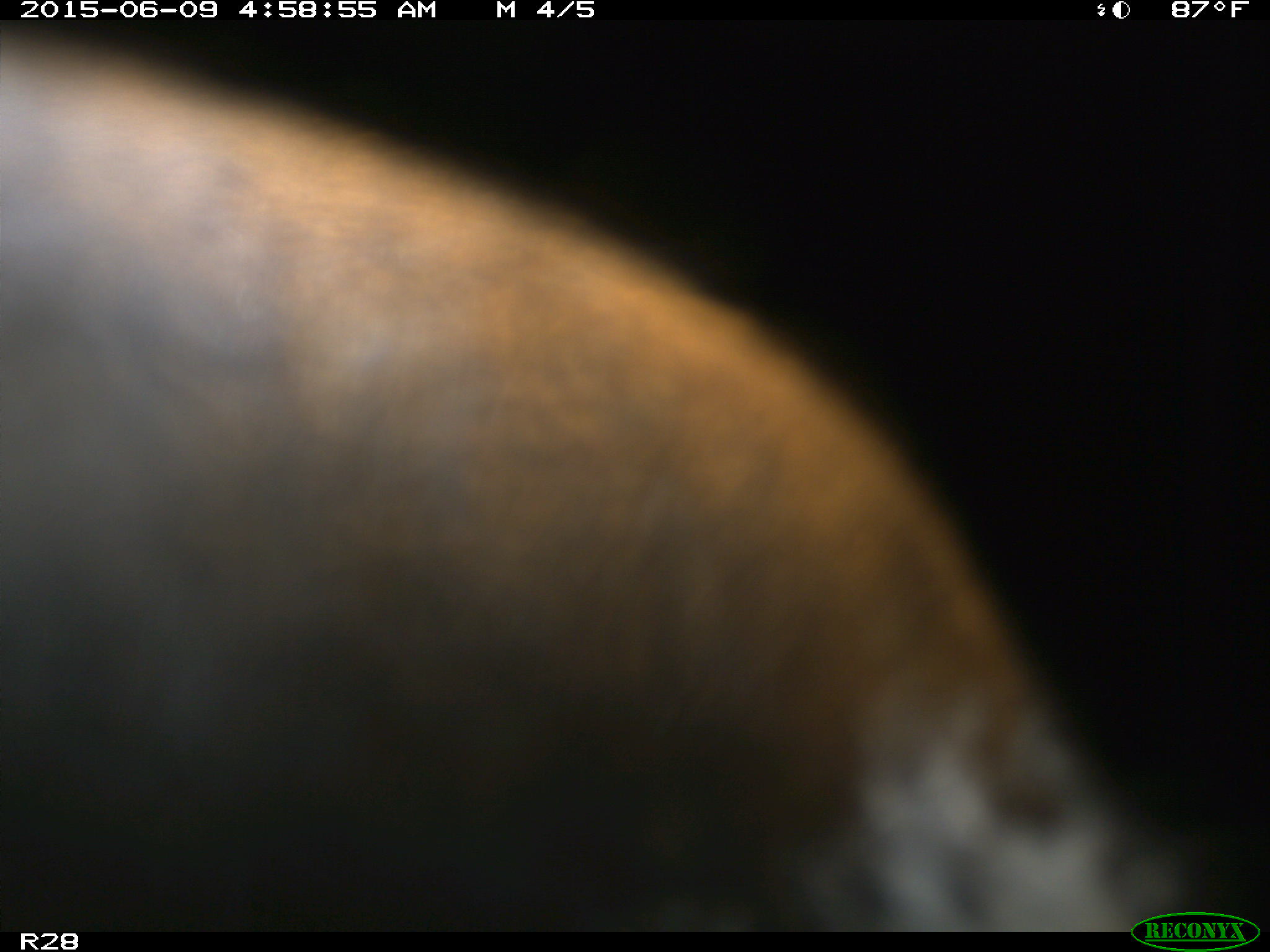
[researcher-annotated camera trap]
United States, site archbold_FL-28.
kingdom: Animalia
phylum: Chordata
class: Mammalia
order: Artiodactyla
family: Bovidae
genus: Bos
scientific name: Bos taurus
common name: domestic cow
Bos taurus (domestic cow).